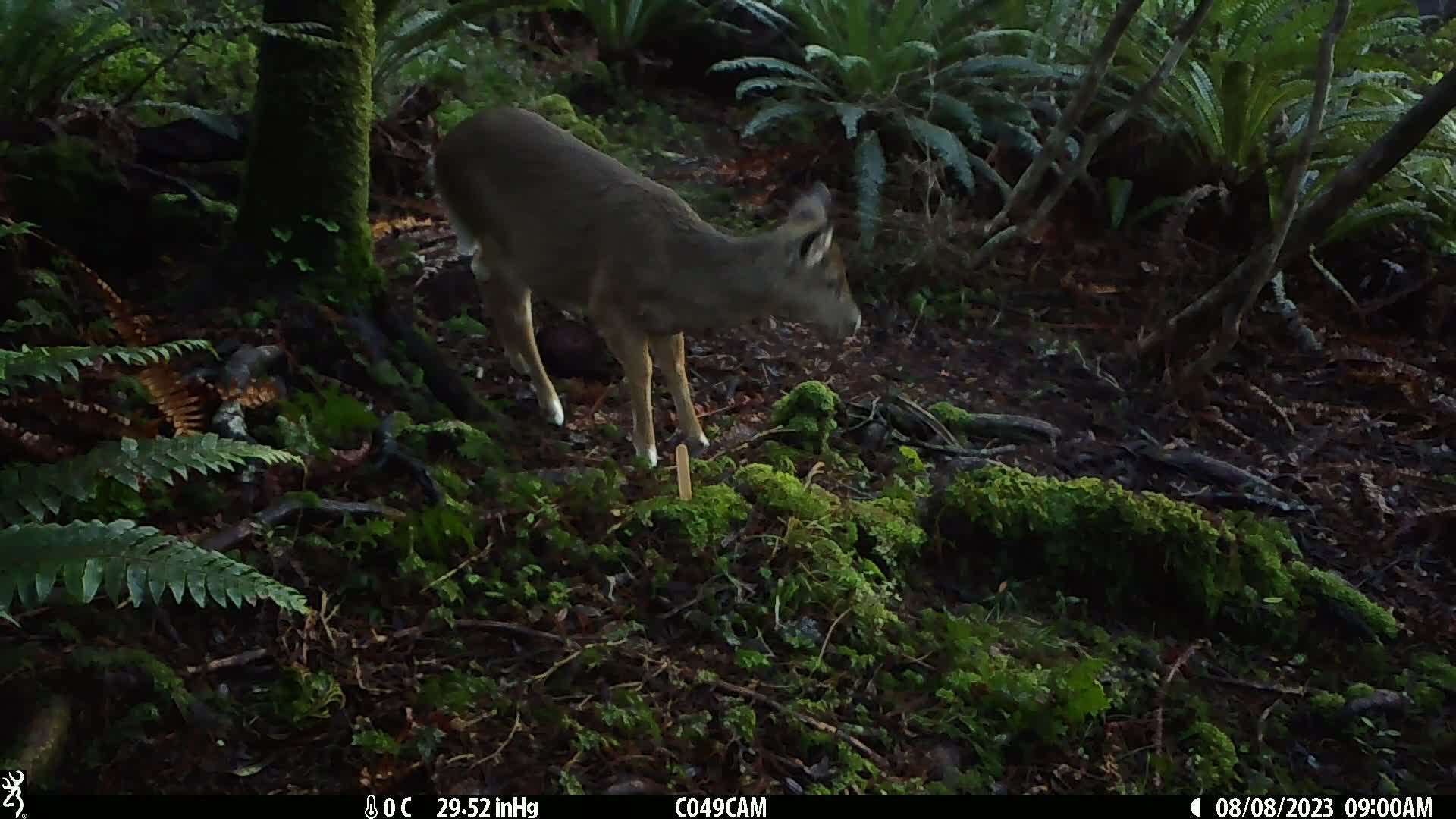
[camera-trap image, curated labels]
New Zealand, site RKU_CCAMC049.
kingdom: Animalia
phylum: Chordata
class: Mammalia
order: Artiodactyla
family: Cervidae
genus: Odocoileus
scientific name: Odocoileus virginianus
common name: white-tailed deer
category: white tailed deer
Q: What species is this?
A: White tailed deer (white-tailed deer) (Odocoileus virginianus).